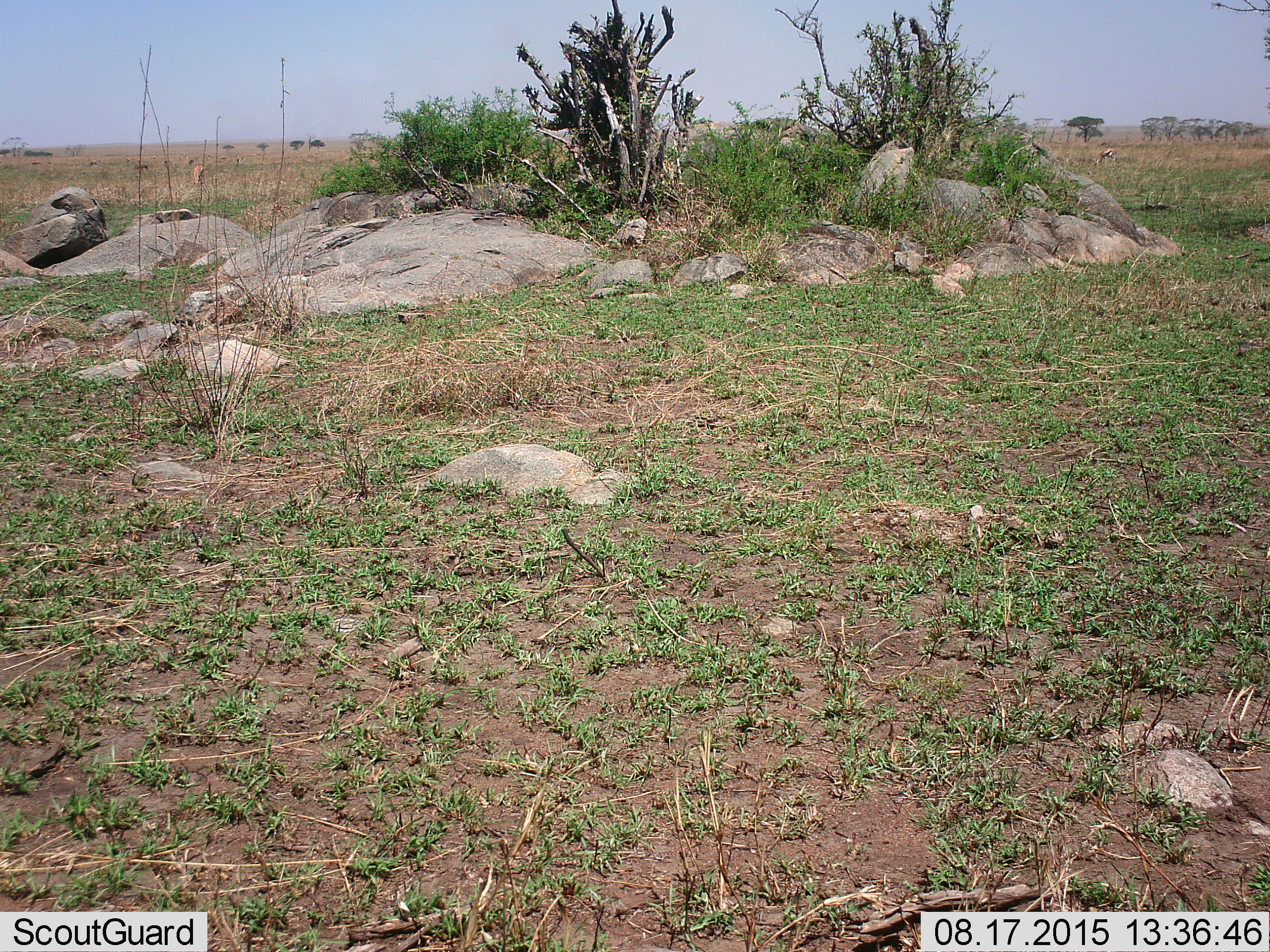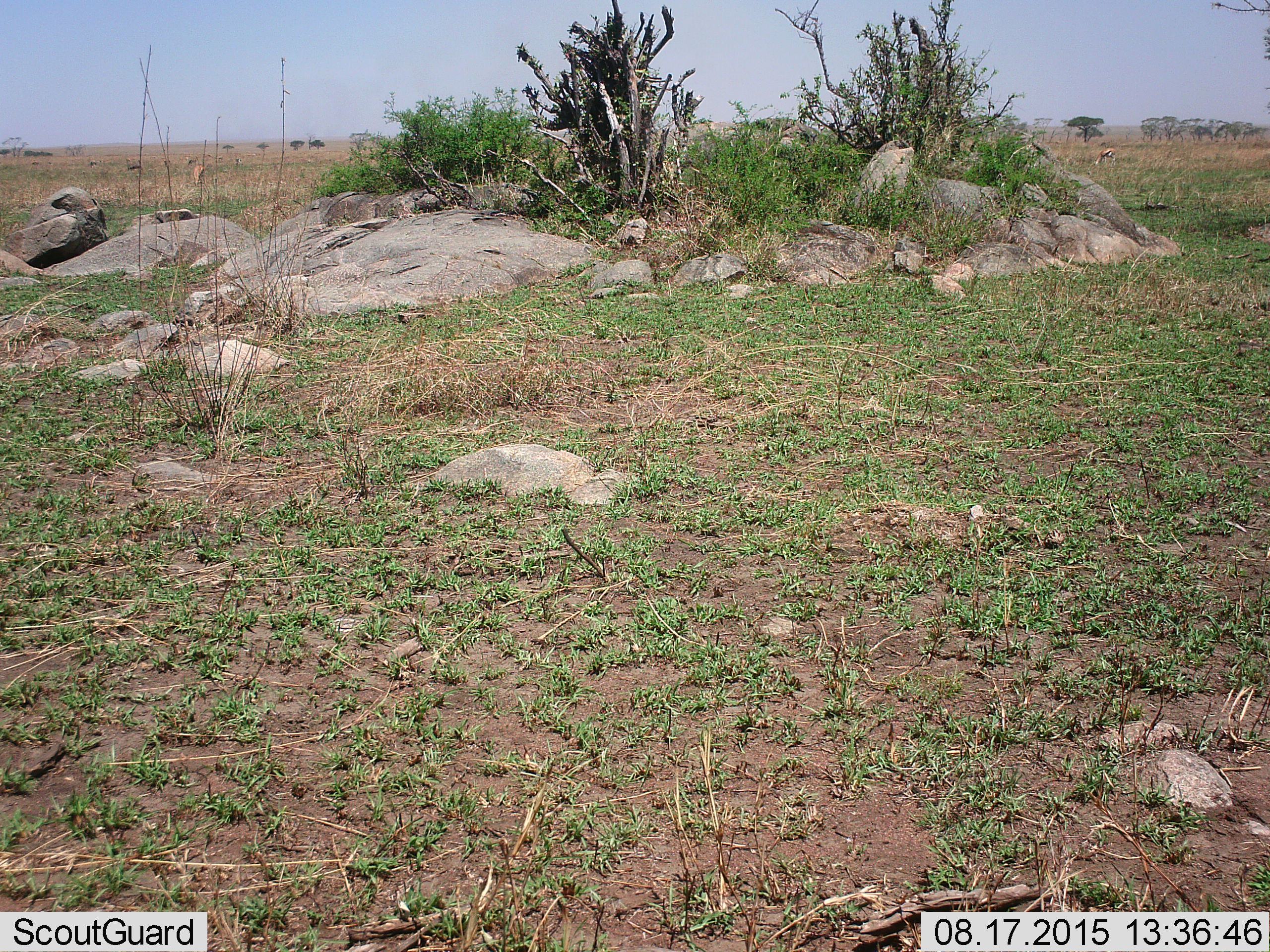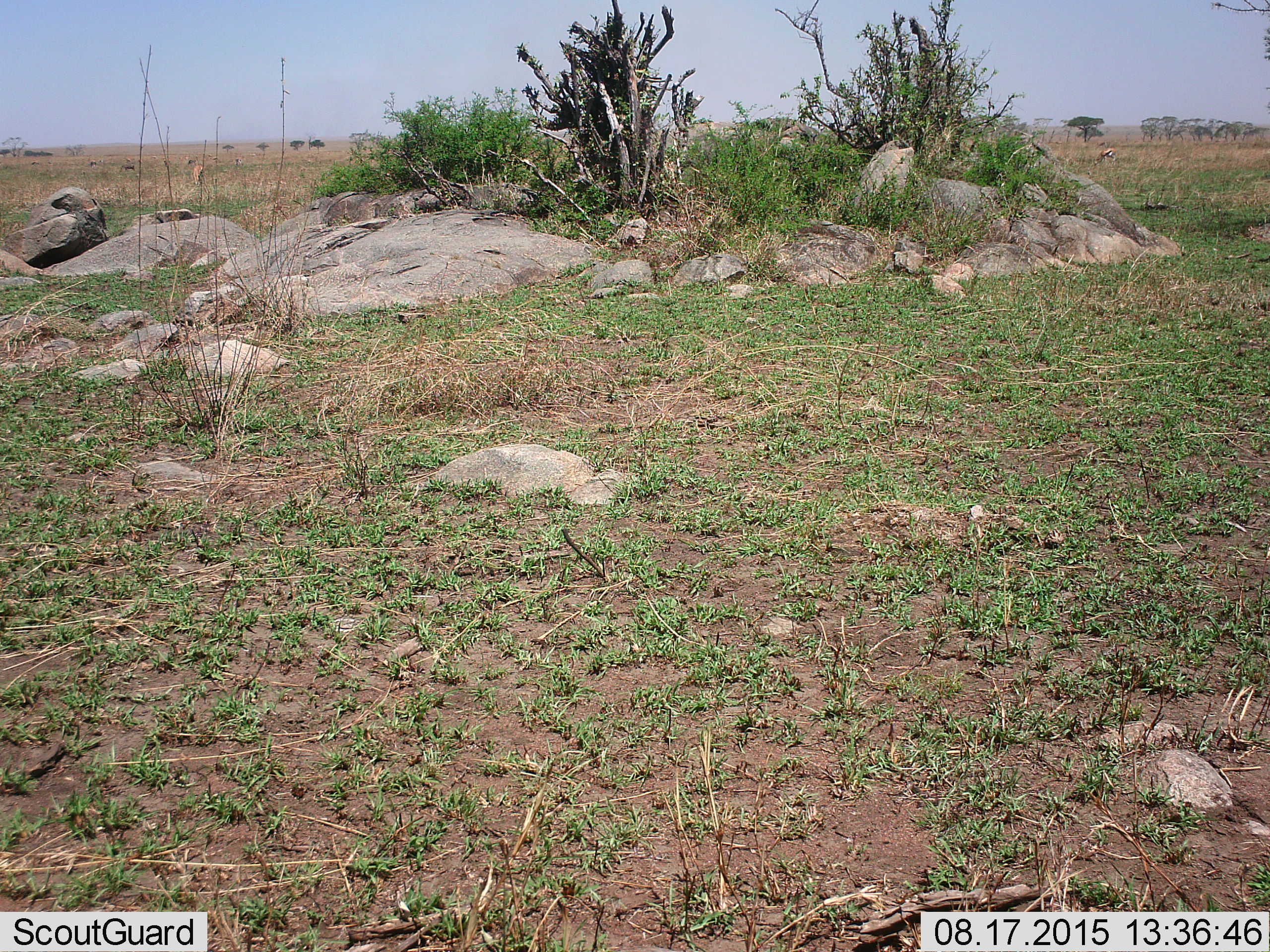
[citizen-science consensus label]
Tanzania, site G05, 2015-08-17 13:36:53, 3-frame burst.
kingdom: Animalia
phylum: Chordata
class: Mammalia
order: Artiodactyla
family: Bovidae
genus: Eudorcas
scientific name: Eudorcas thomsonii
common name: thomson's gazelle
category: gazellethomsons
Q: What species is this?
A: Gazellethomsons (thomson's gazelle) (Eudorcas thomsonii).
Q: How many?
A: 11-50.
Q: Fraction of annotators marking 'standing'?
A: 50%.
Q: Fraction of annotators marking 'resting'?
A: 0%.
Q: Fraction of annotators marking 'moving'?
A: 30%.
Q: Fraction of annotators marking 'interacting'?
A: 0%.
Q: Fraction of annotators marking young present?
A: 0%.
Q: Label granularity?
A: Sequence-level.